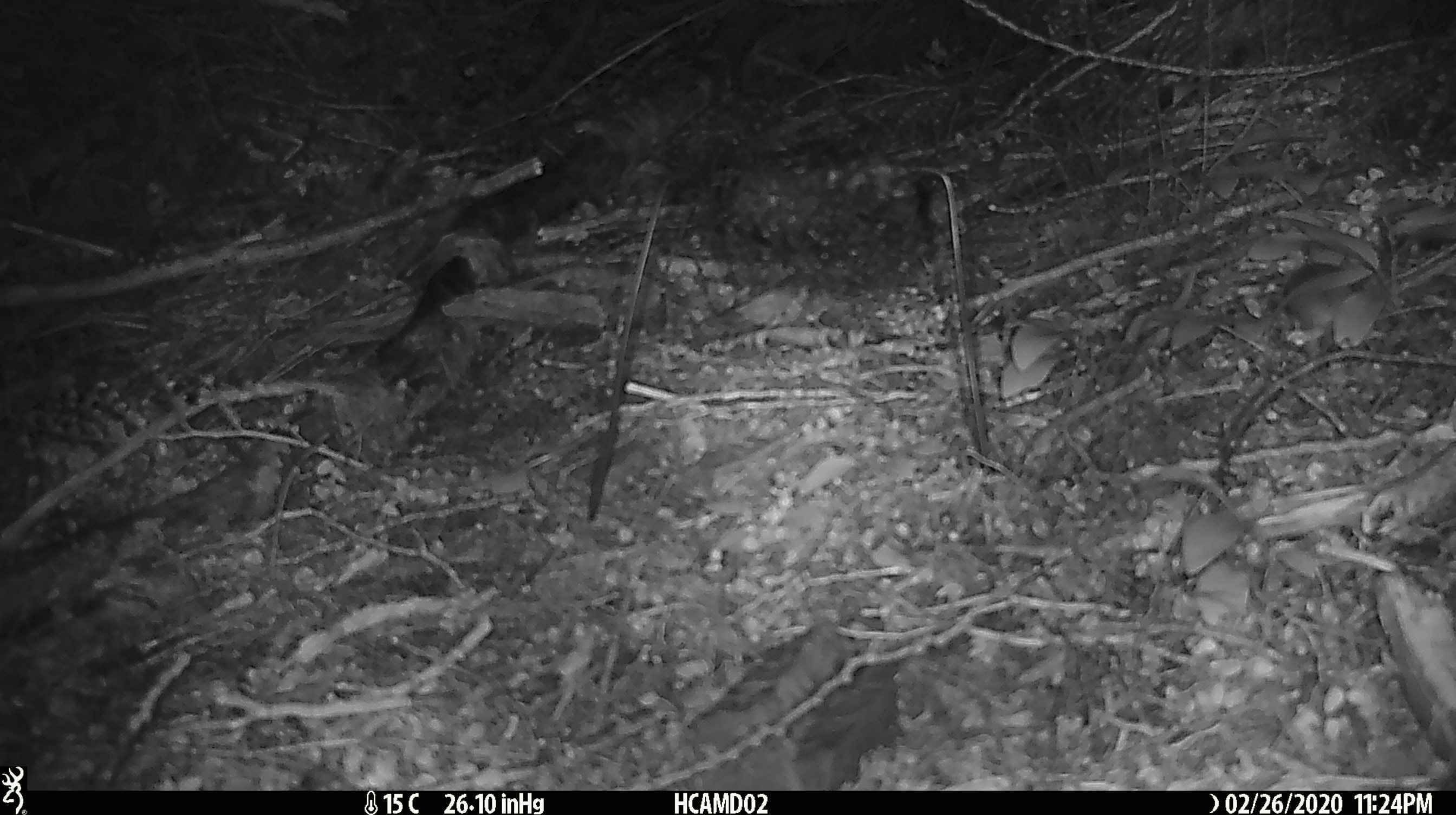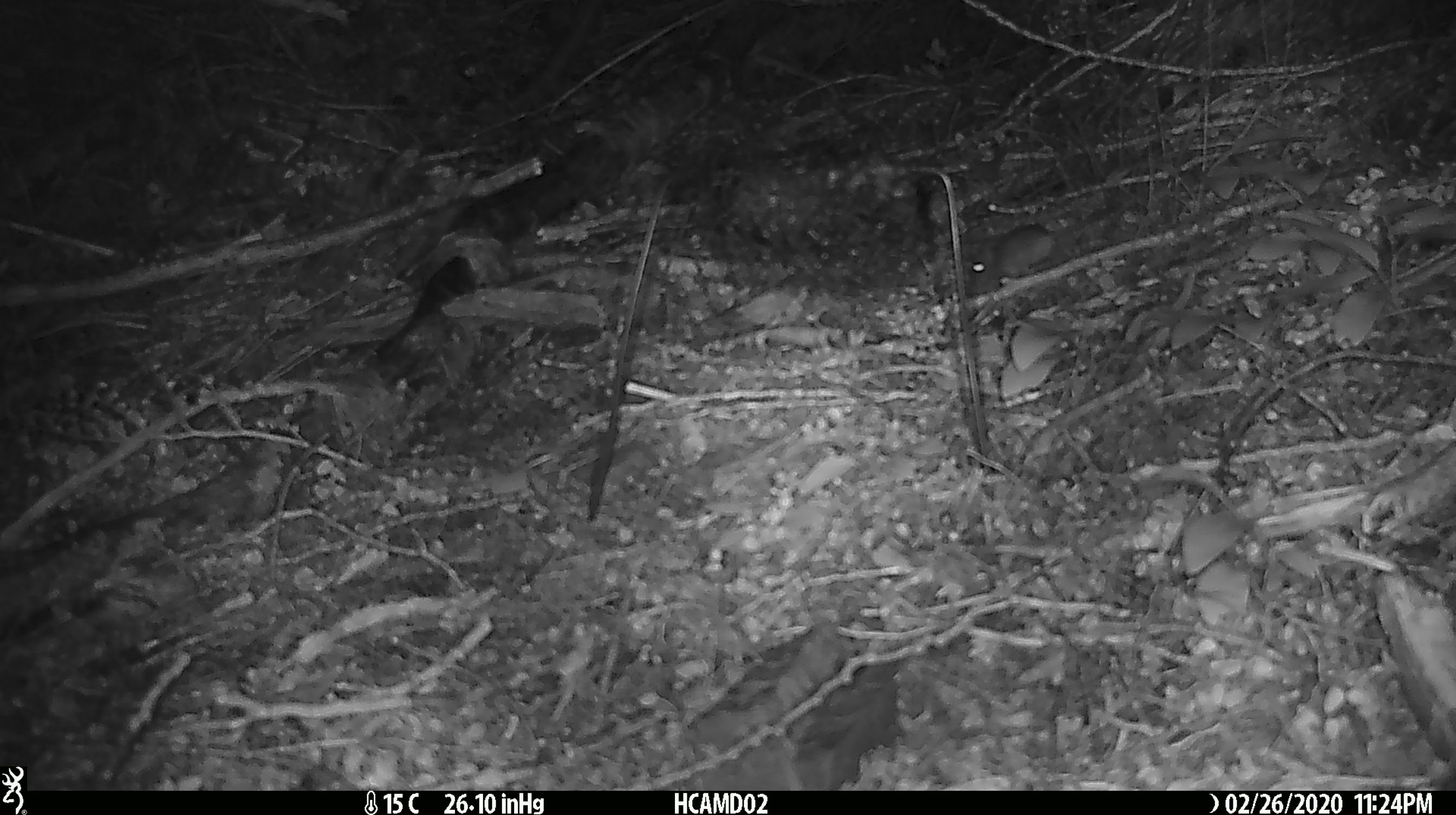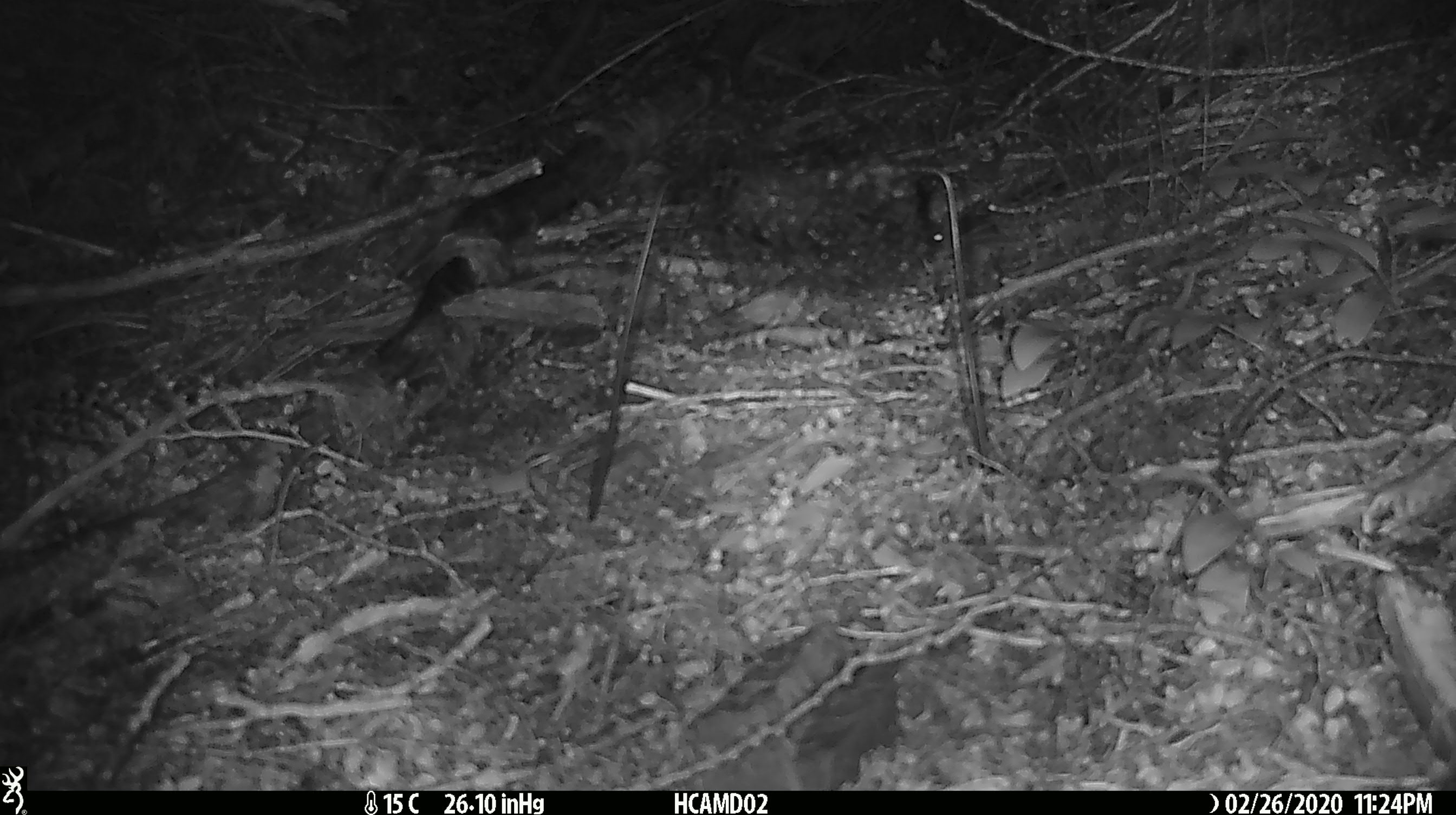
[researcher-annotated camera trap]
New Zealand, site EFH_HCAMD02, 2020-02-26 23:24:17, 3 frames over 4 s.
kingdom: Animalia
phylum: Chordata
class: Mammalia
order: Rodentia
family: Muridae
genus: Mus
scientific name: Mus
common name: mouse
Mouse (Mus).